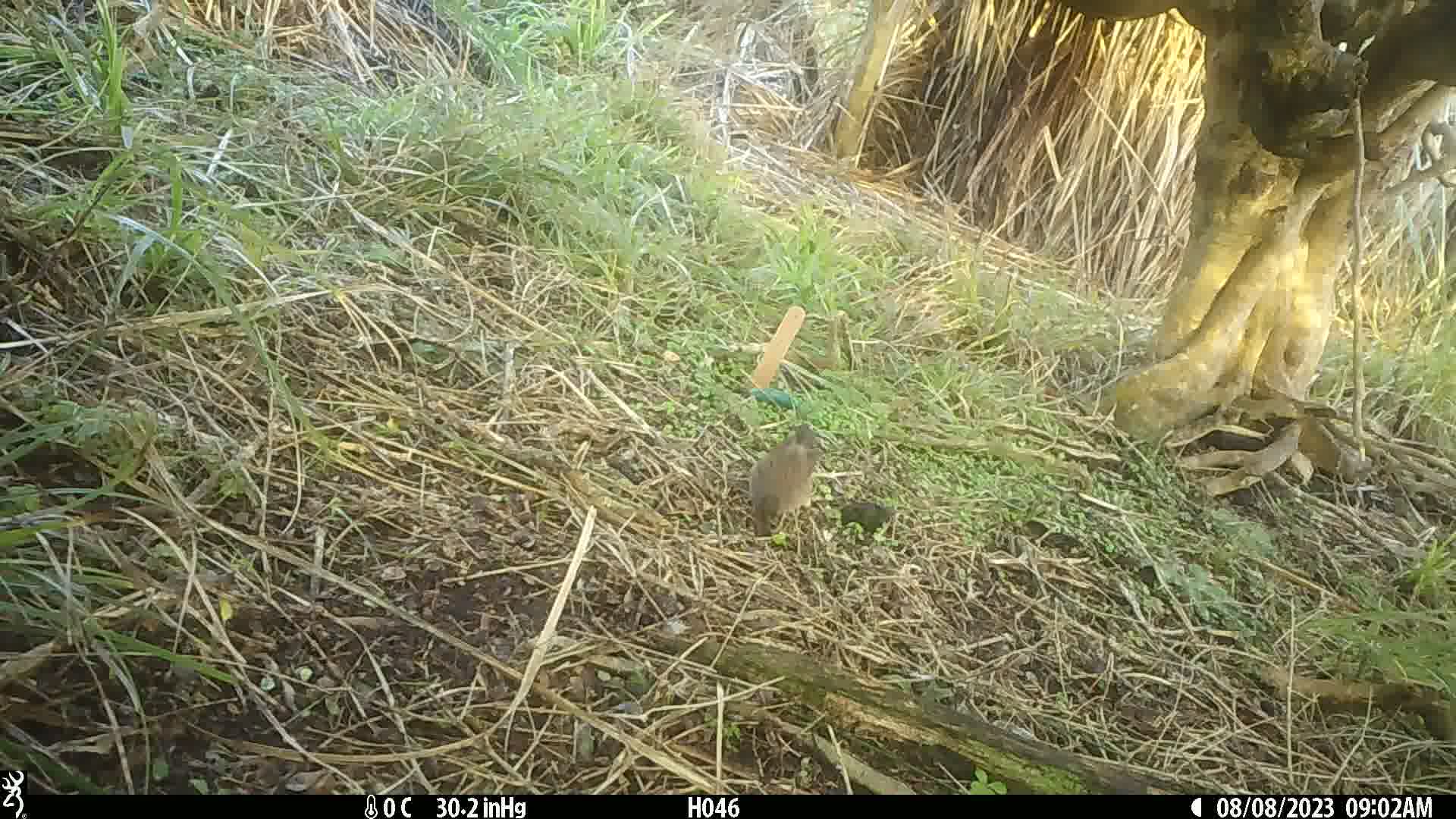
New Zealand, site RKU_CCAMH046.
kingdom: Animalia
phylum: Chordata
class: Aves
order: Passeriformes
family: Prunellidae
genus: Prunella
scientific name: Prunella modularis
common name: dunnock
Dunnock (Prunella modularis).